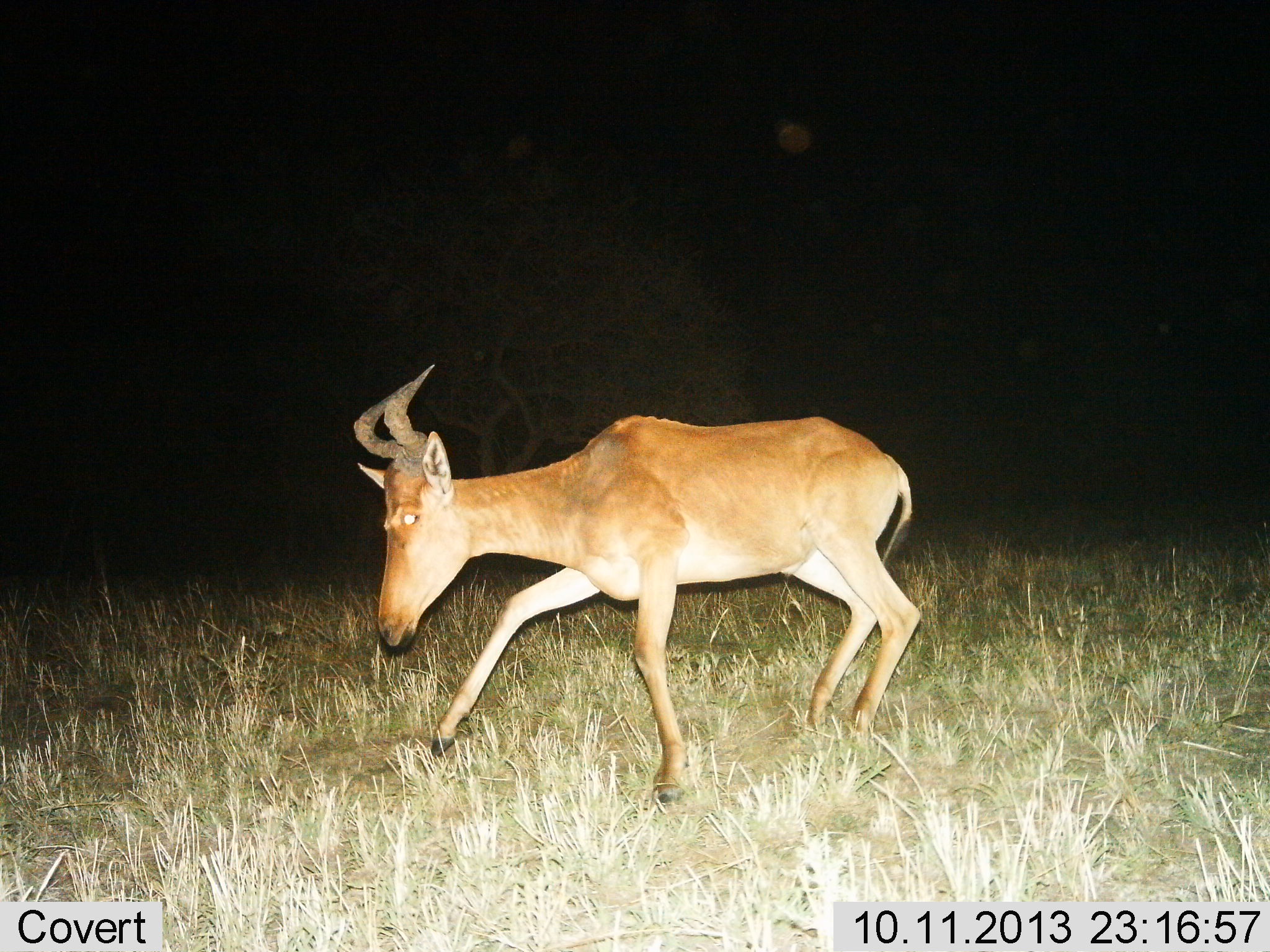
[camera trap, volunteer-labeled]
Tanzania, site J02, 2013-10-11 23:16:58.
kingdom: Animalia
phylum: Chordata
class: Mammalia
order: Artiodactyla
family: Bovidae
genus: Alcelaphus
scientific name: Alcelaphus buselaphus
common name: hartebeest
Hartebeest (Alcelaphus buselaphus), count 1. Behavior (volunteer vote fractions): standing 12%, resting 4%, moving 88%, interacting 0%. Young present (vote fraction): 0%. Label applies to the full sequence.